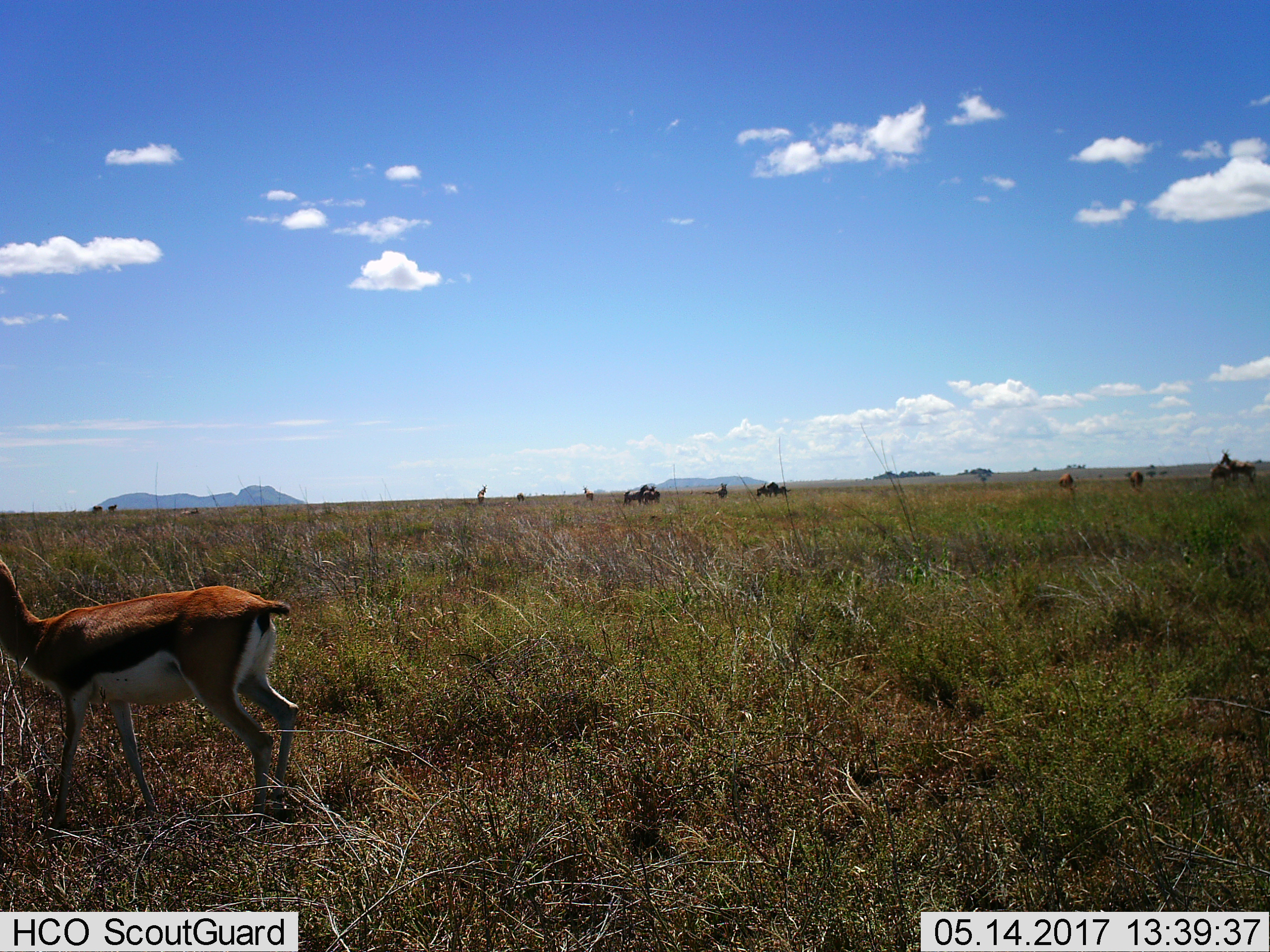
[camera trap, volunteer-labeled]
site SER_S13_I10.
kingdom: Animalia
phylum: Chordata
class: Mammalia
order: Artiodactyla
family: Bovidae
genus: Eudorcas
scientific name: Eudorcas thomsonii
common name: thomson's gazelle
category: gazellethomsons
Gazellethomsons (thomson's gazelle) (Eudorcas thomsonii), count 1. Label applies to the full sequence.